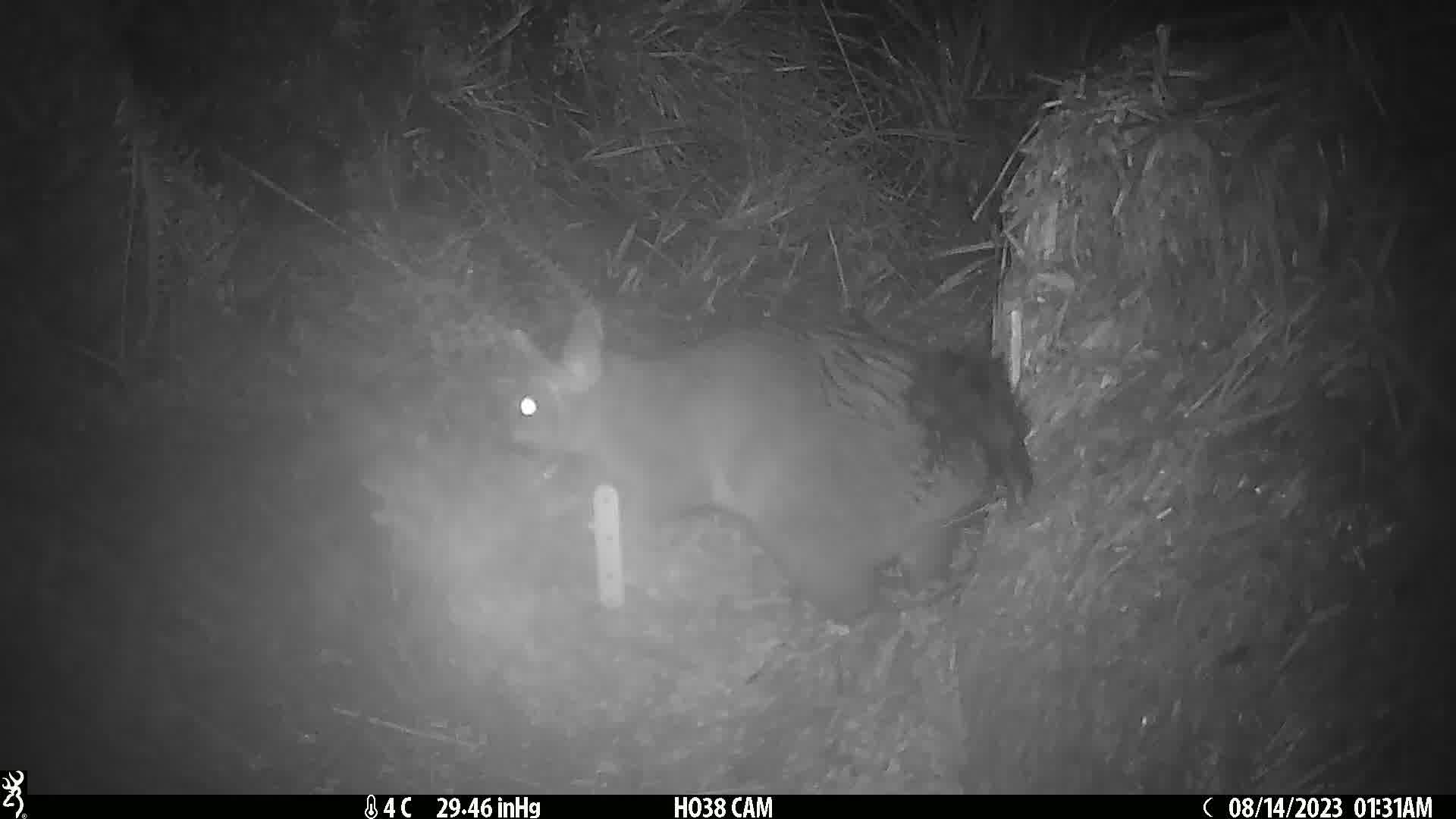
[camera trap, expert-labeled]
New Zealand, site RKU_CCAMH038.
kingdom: Animalia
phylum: Chordata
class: Mammalia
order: Diprotodontia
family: Phalangeridae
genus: Trichosurus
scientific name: Trichosurus vulpecula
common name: common brushtail possum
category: possum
Possum (common brushtail possum) (Trichosurus vulpecula).